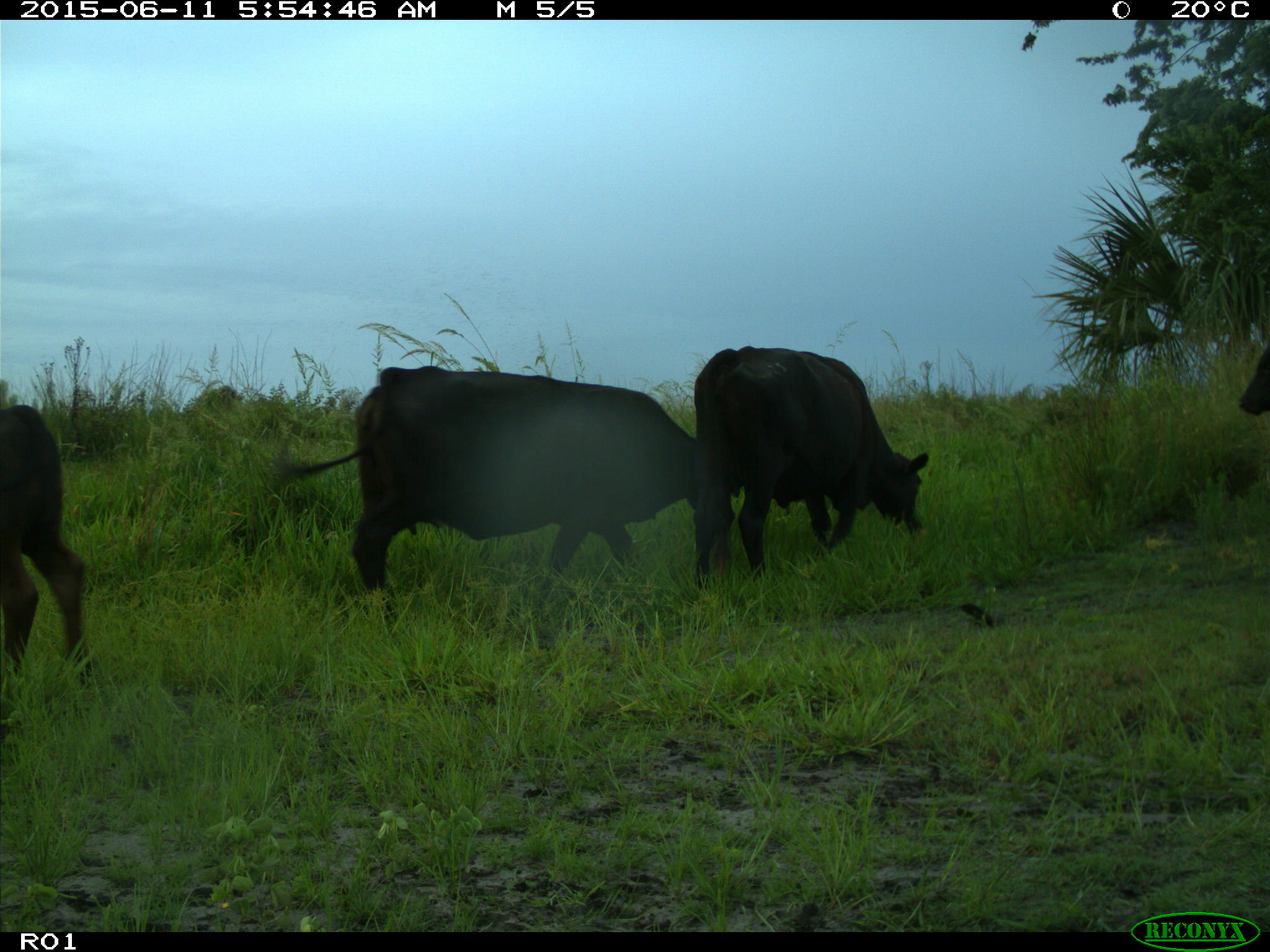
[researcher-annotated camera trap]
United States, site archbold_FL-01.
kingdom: Animalia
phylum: Chordata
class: Mammalia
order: Artiodactyla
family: Bovidae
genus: Bos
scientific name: Bos taurus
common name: domestic cow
Bos taurus (domestic cow).